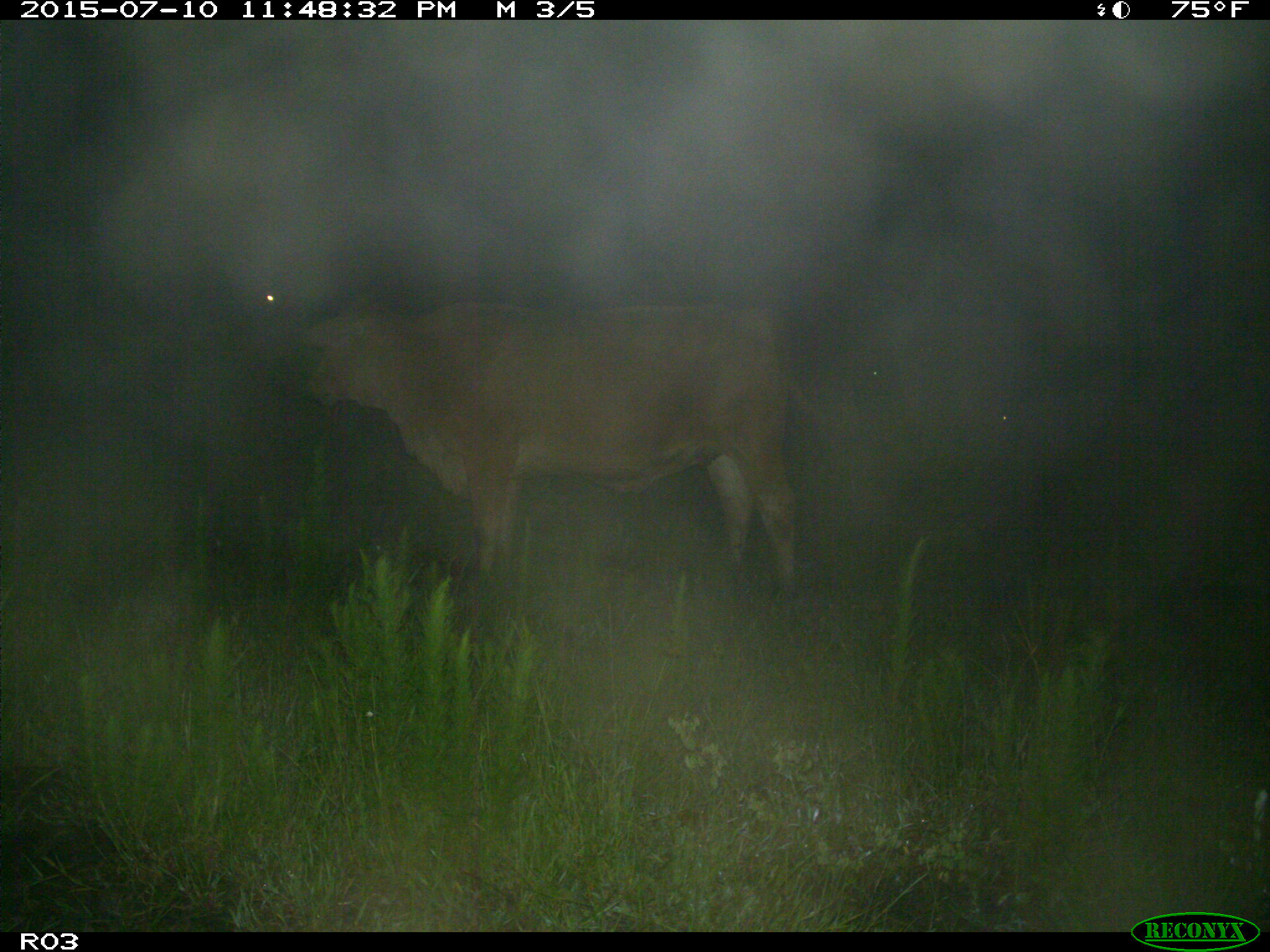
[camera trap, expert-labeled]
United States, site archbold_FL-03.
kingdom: Animalia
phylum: Chordata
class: Mammalia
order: Artiodactyla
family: Bovidae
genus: Bos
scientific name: Bos taurus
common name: domestic cow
Bos taurus (domestic cow).